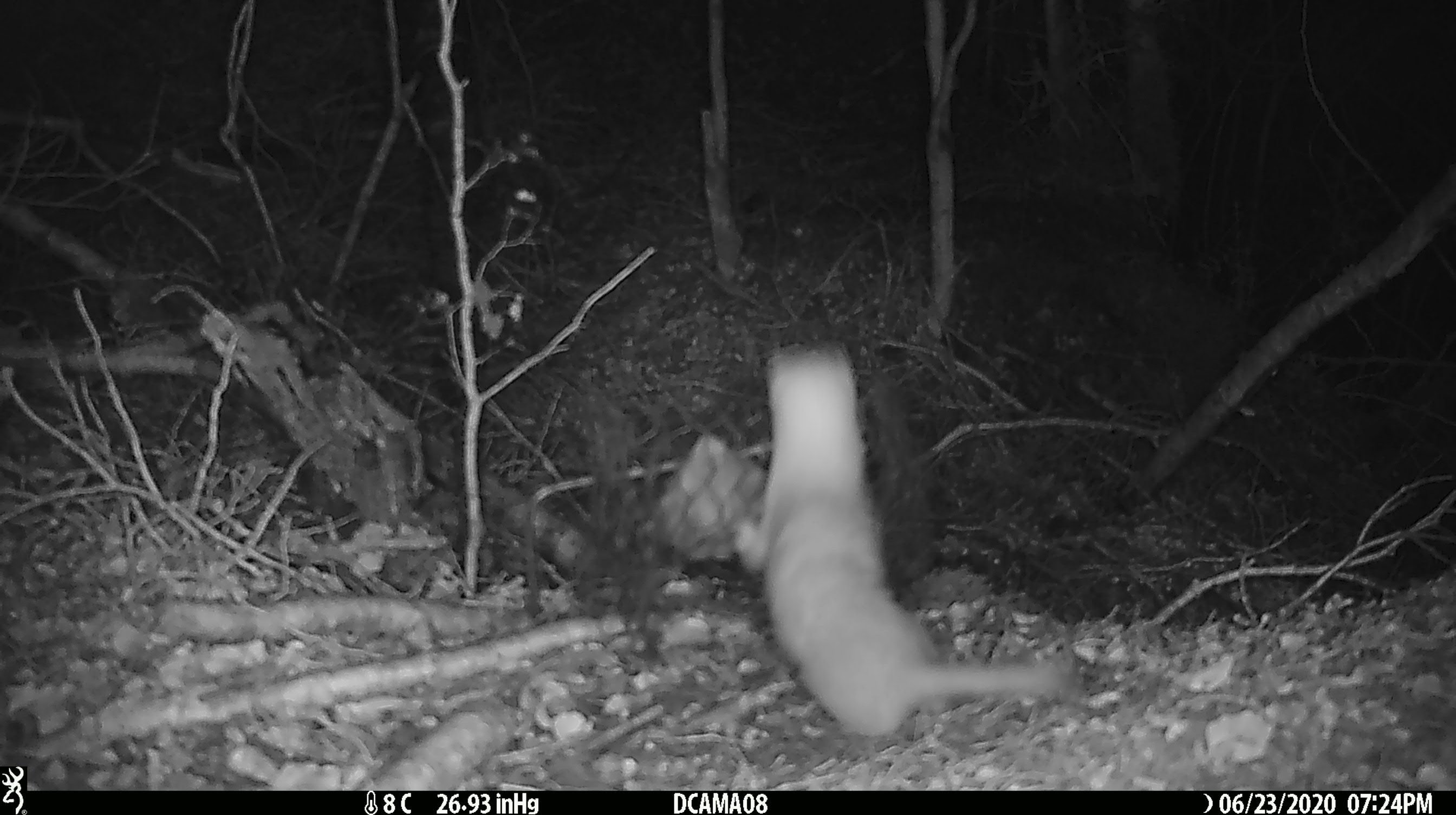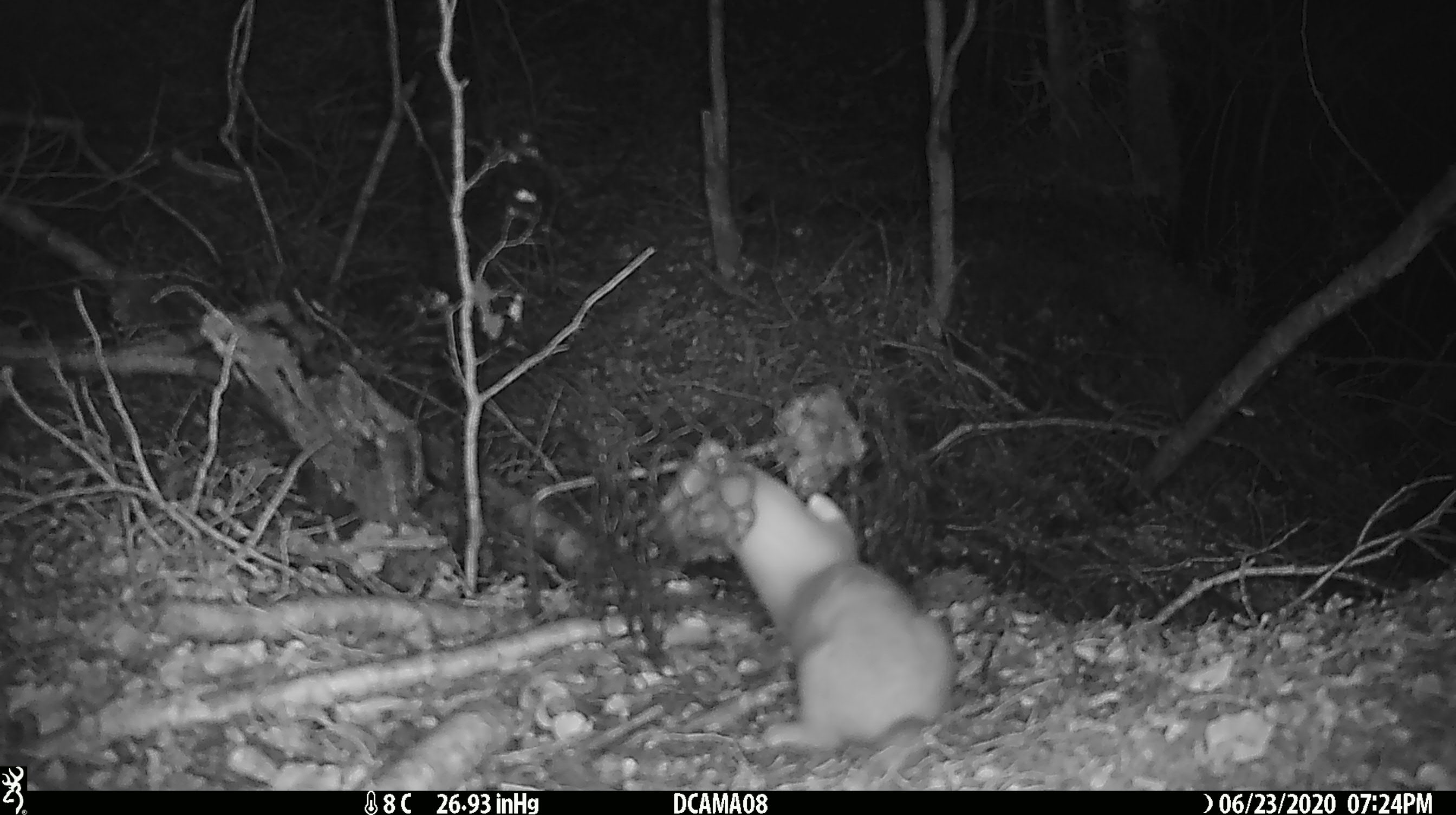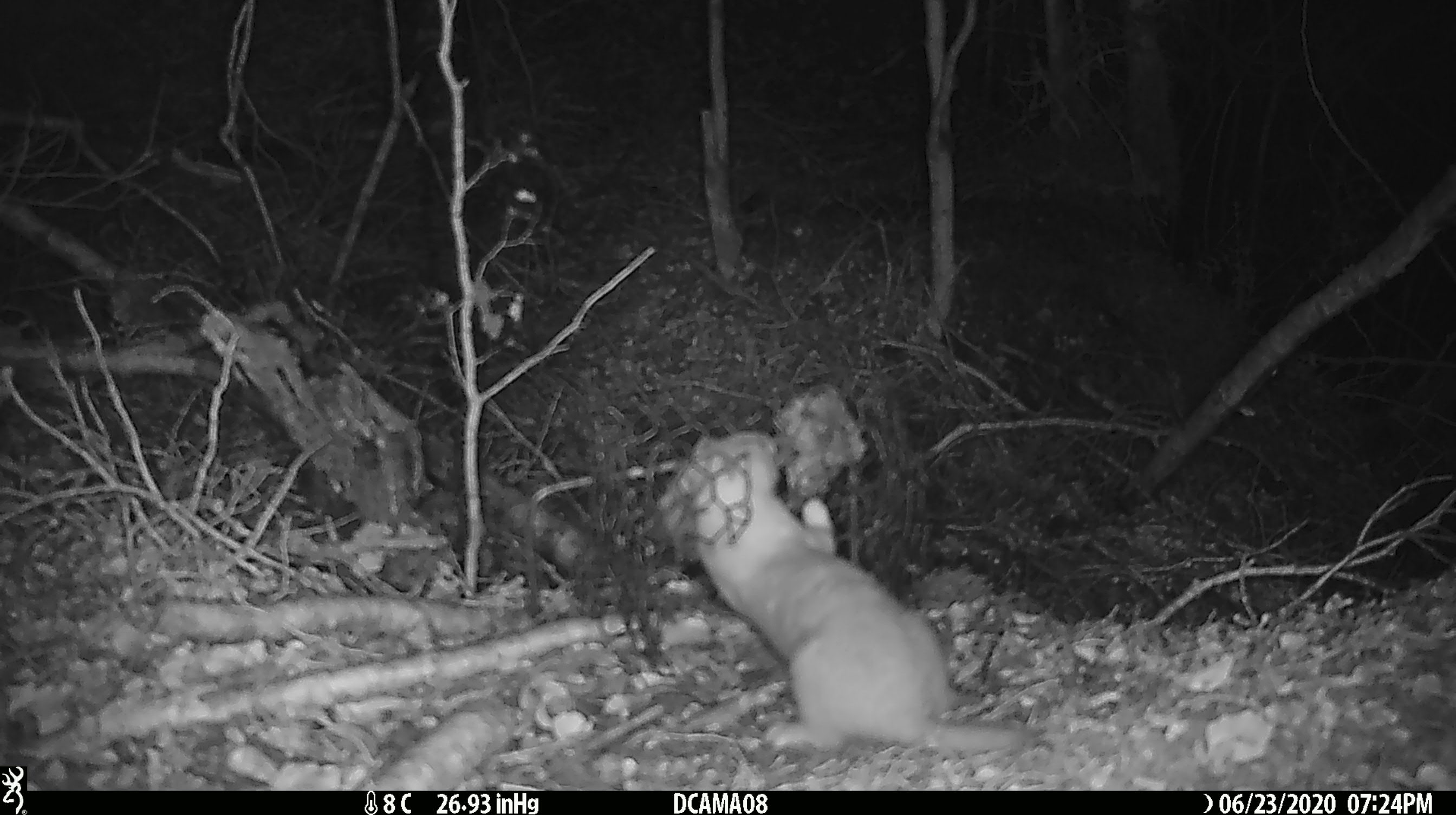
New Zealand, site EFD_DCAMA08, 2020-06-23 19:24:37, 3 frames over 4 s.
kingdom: Animalia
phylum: Chordata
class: Mammalia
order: Carnivora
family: Mustelidae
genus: Mustela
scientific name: Mustela nivalis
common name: least weasel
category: weasel